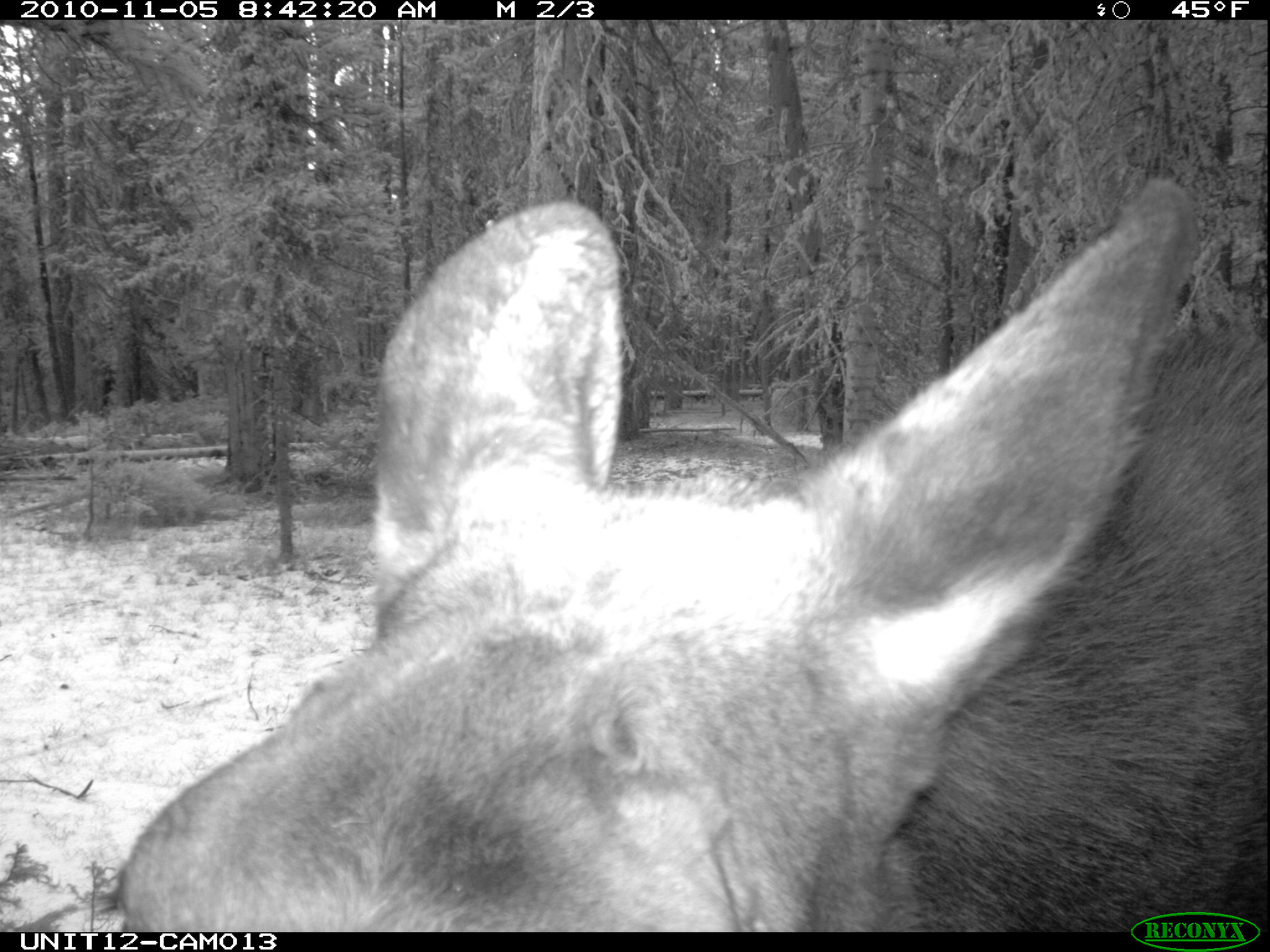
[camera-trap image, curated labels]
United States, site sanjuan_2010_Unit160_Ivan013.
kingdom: Animalia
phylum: Chordata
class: Mammalia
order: Artiodactyla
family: Cervidae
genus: Alces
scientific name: Alces alces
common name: moose